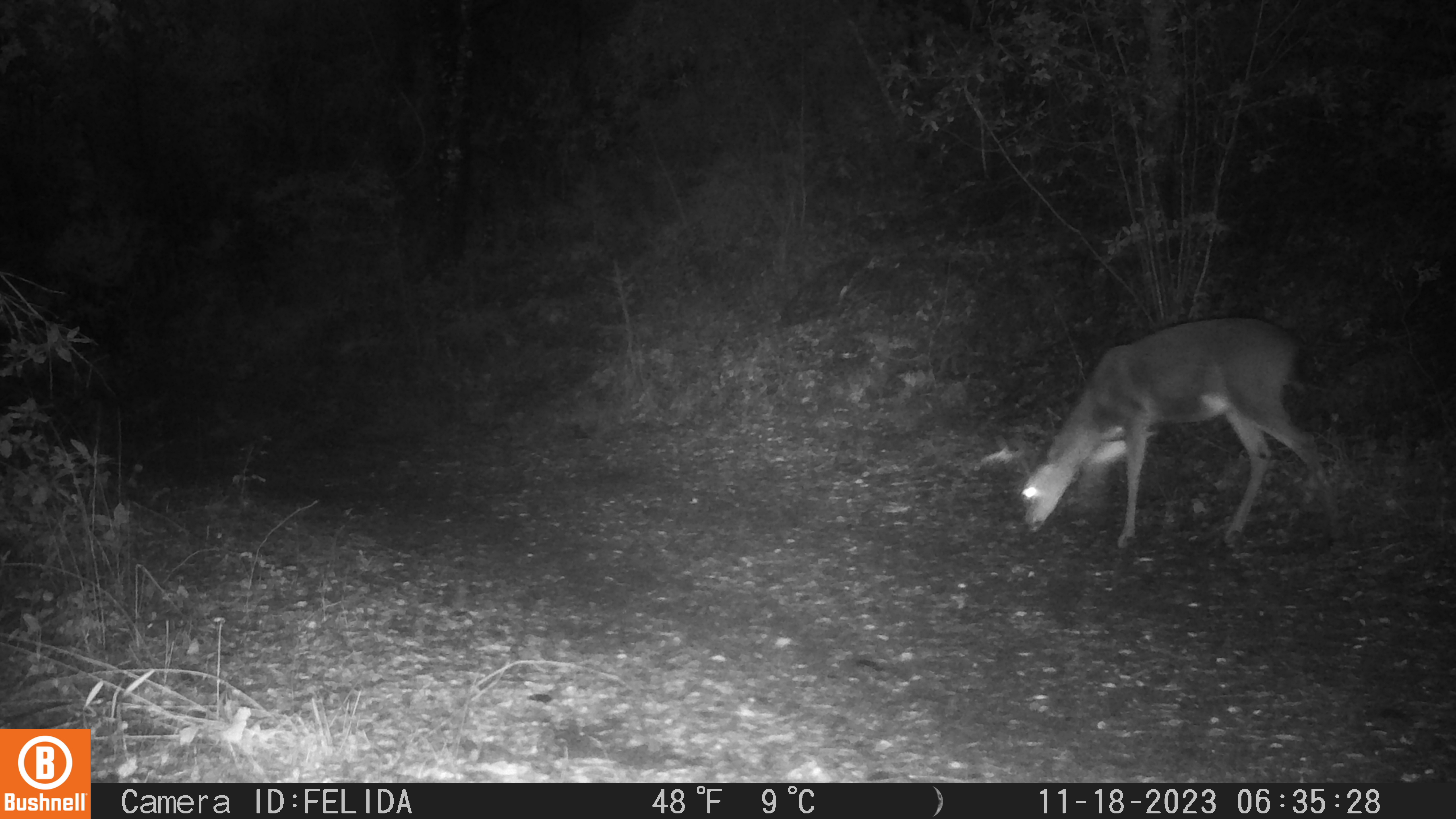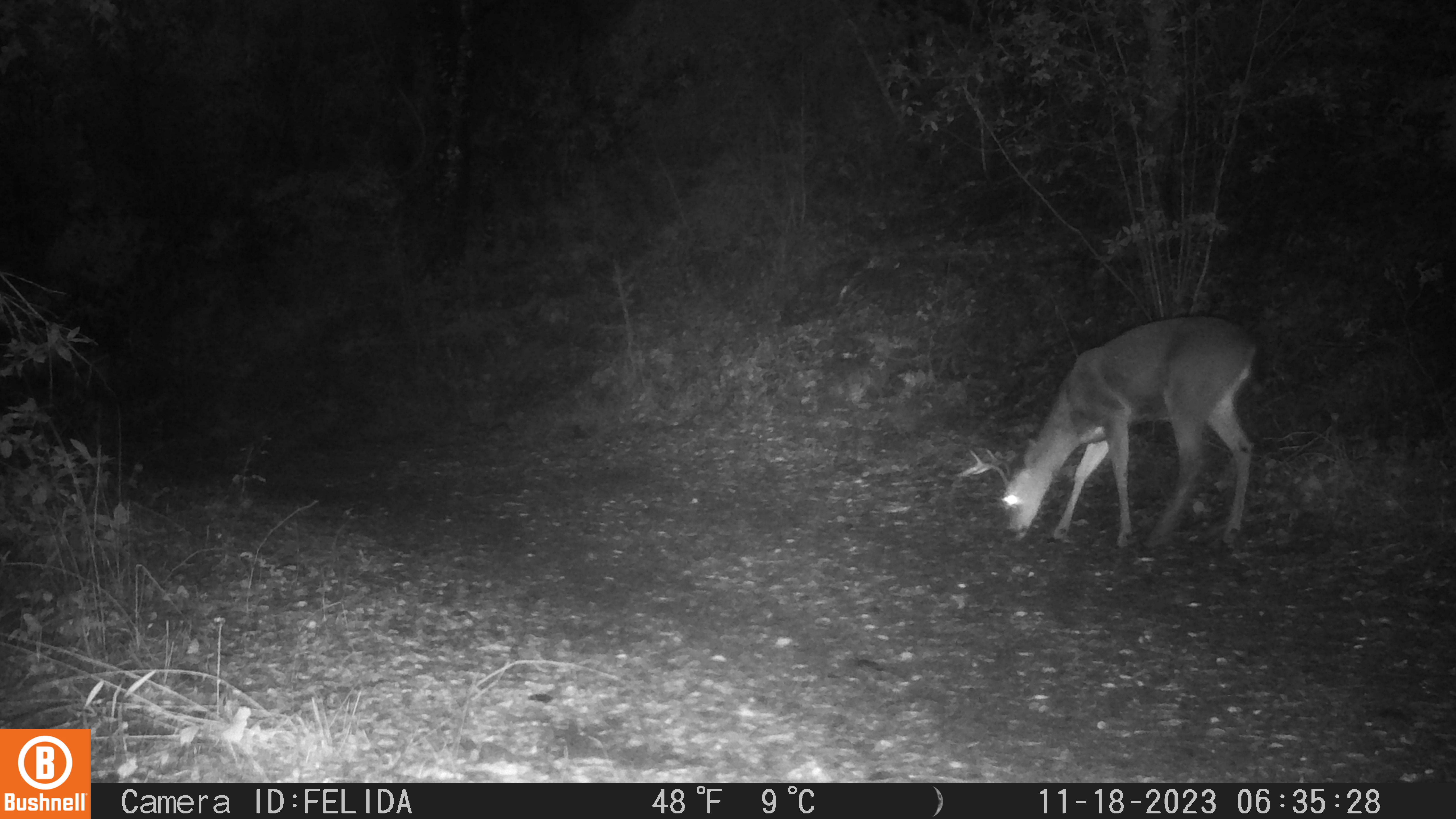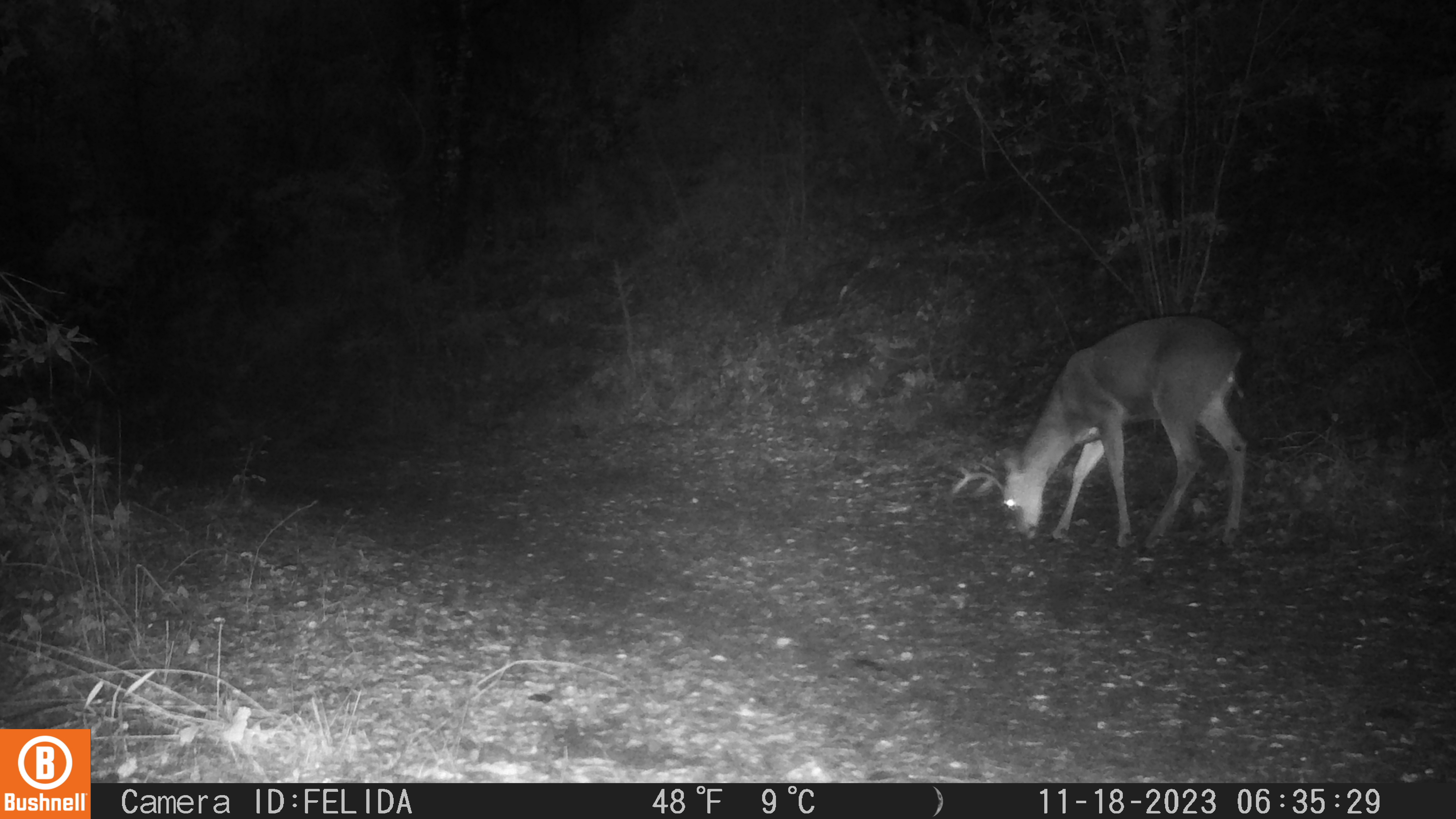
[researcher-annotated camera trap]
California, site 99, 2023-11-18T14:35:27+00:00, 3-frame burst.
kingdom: Animalia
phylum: Chordata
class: Mammalia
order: Artiodactyla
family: Cervidae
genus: Odocoileus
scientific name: Odocoileus hemionus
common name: mule deer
Mule deer (Odocoileus hemionus).